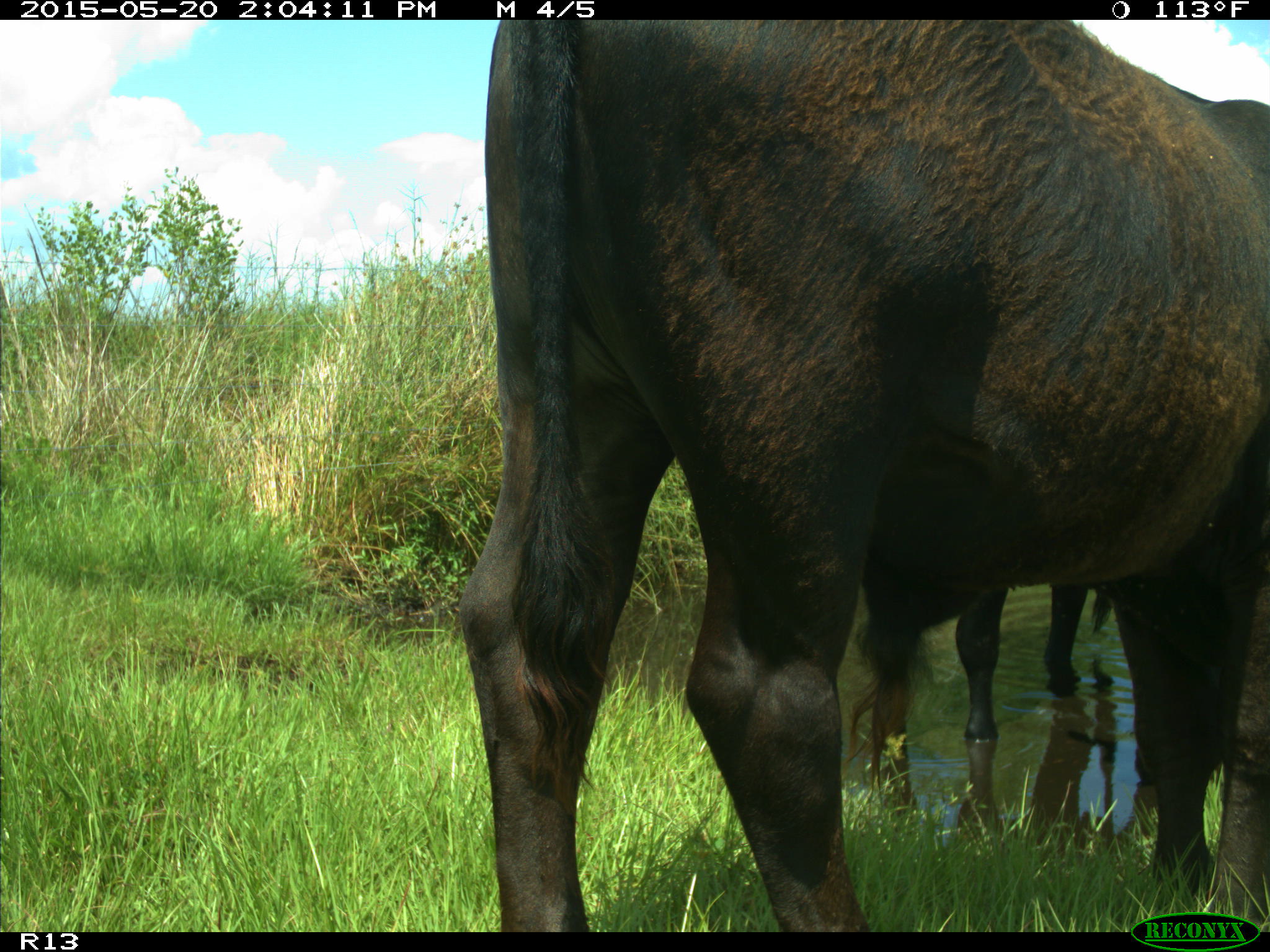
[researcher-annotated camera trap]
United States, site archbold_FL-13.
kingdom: Animalia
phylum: Chordata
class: Mammalia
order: Artiodactyla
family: Bovidae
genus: Bos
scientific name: Bos taurus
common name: domestic cow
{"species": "Bos taurus (domestic cow)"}